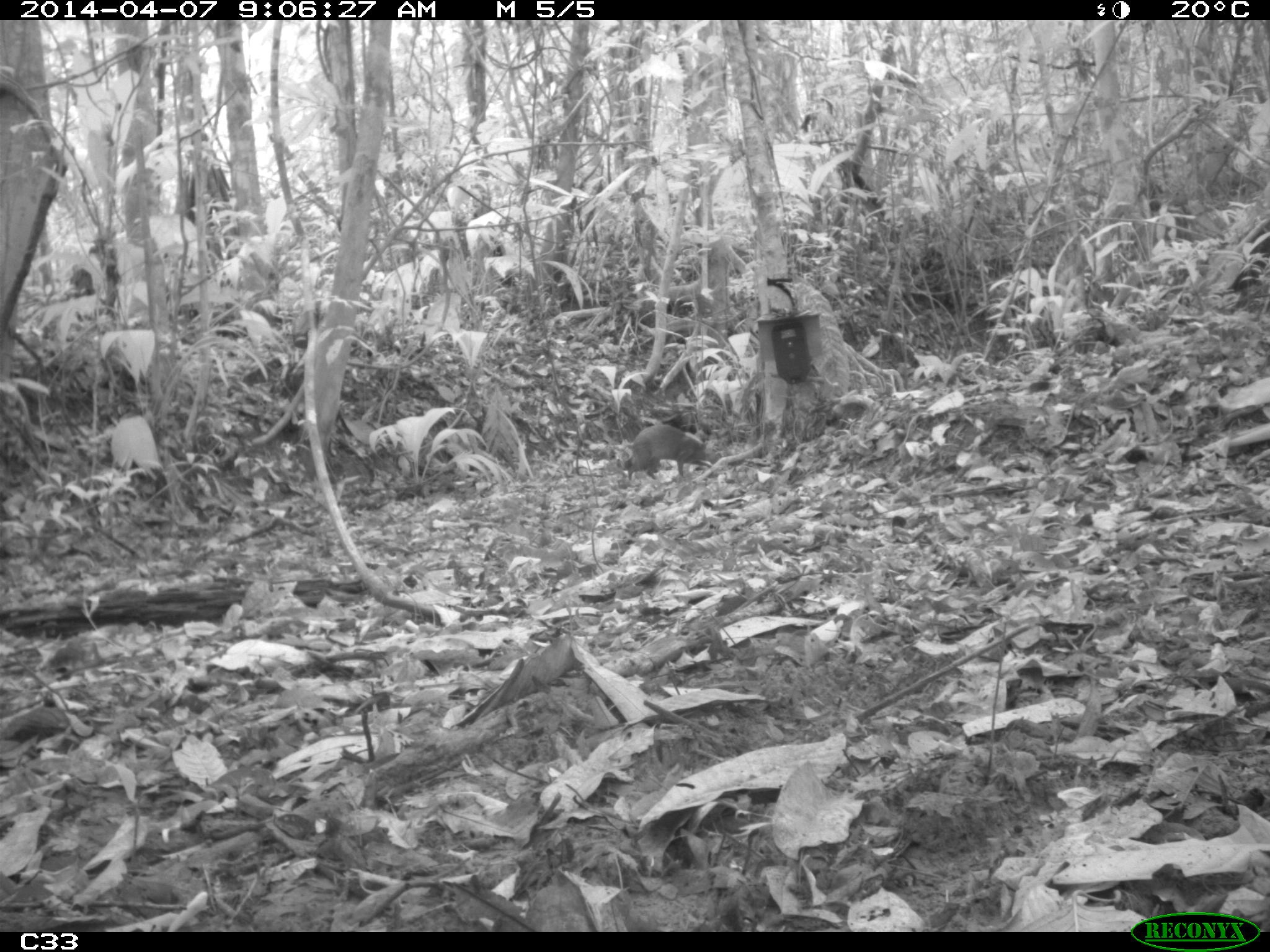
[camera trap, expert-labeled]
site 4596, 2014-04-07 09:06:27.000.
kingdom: Animalia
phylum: Chordata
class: Mammalia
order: Rodentia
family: Dasyproctidae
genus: Dasyprocta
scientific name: Dasyprocta leporina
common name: red-rumped agouti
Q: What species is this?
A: Dasyprocta leporina (red-rumped agouti).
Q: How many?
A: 1.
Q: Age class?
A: Adult.